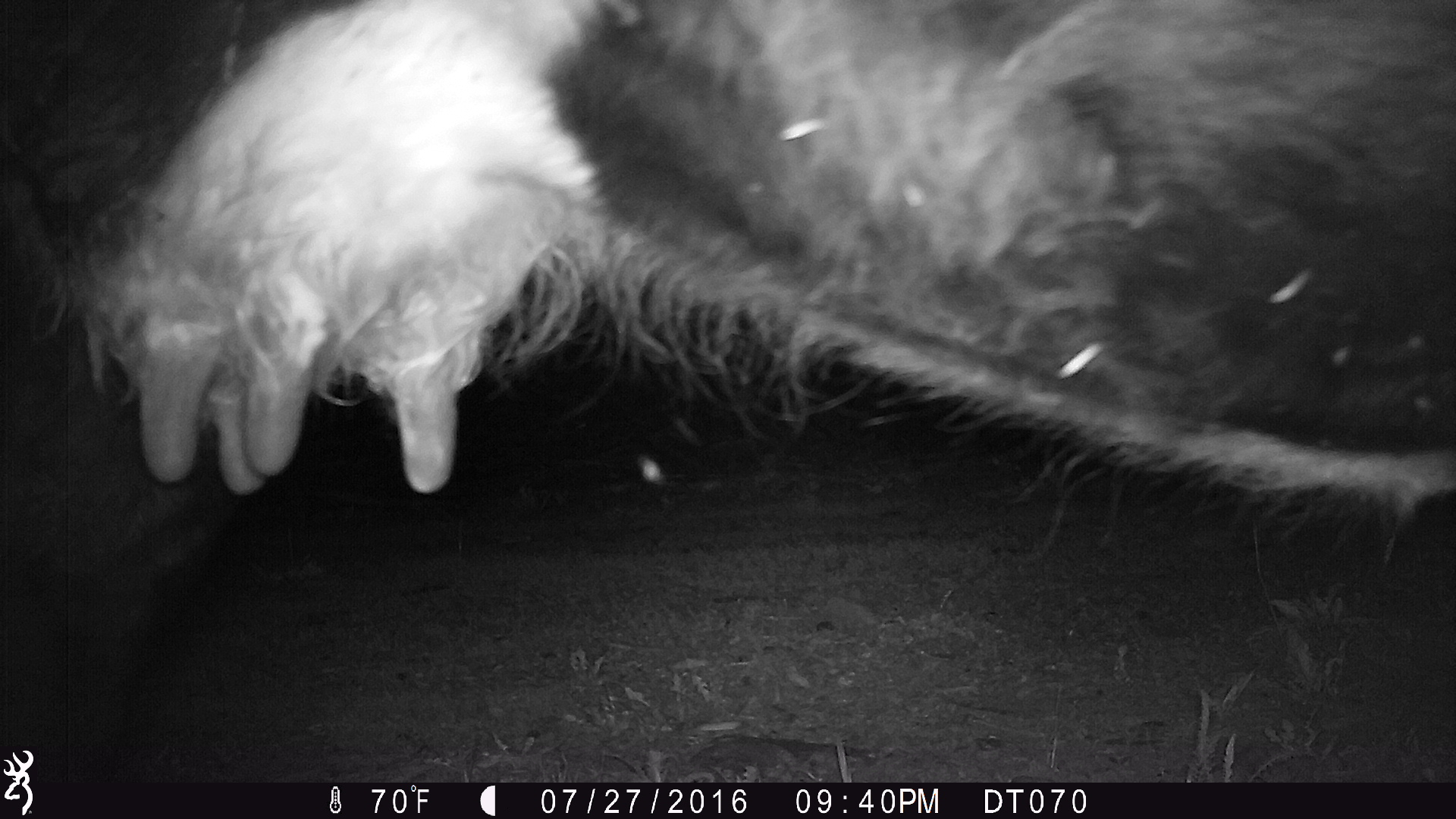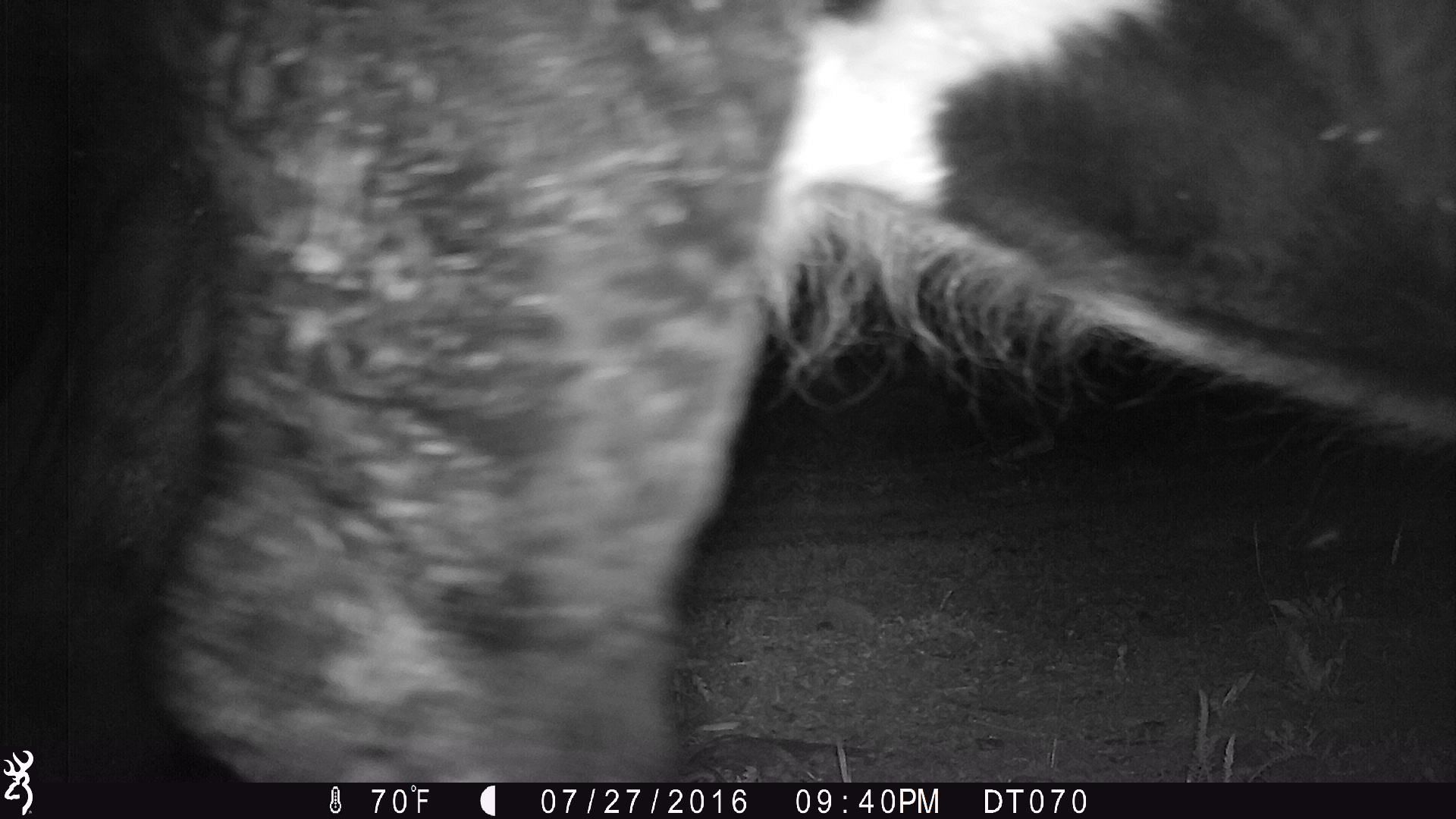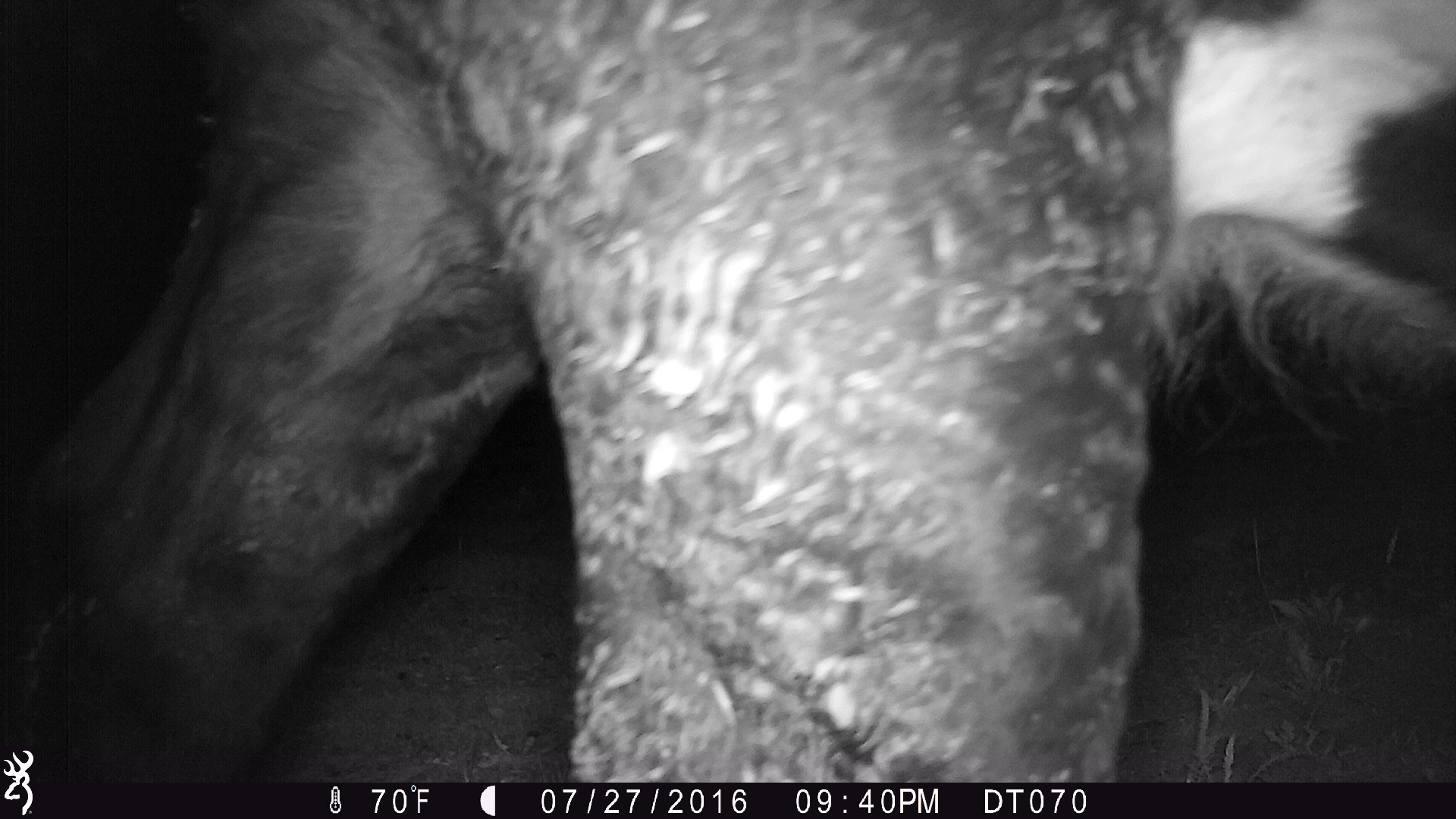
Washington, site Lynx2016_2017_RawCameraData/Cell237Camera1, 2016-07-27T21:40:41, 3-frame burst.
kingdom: Animalia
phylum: Chordata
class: Mammalia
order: Artiodactyla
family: Bovidae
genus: Bos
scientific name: Bos taurus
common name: domestic cattle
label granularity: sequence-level